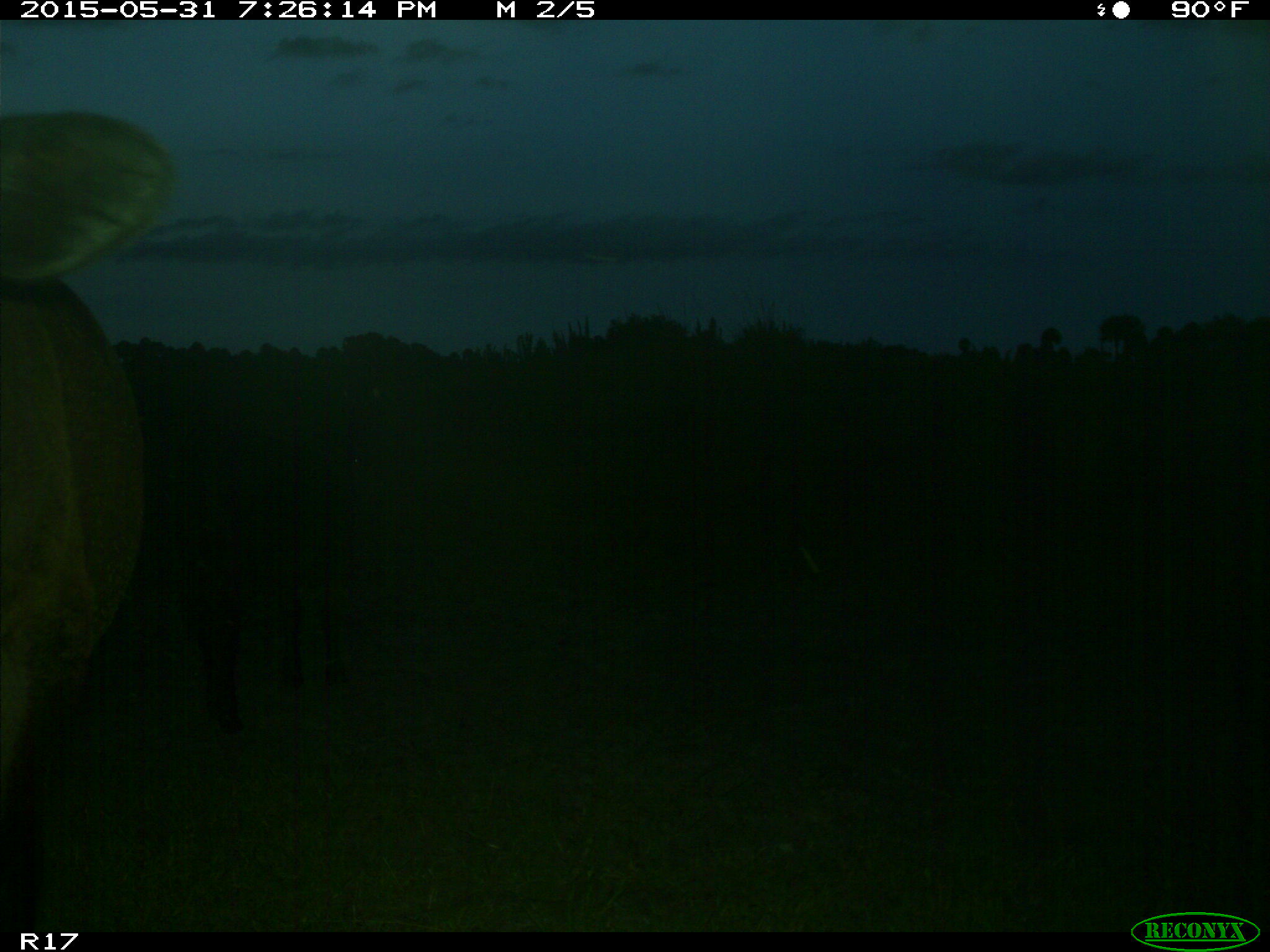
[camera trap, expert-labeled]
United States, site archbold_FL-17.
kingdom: Animalia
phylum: Chordata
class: Mammalia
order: Artiodactyla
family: Bovidae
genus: Bos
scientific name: Bos taurus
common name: domestic cow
Bos taurus (domestic cow).